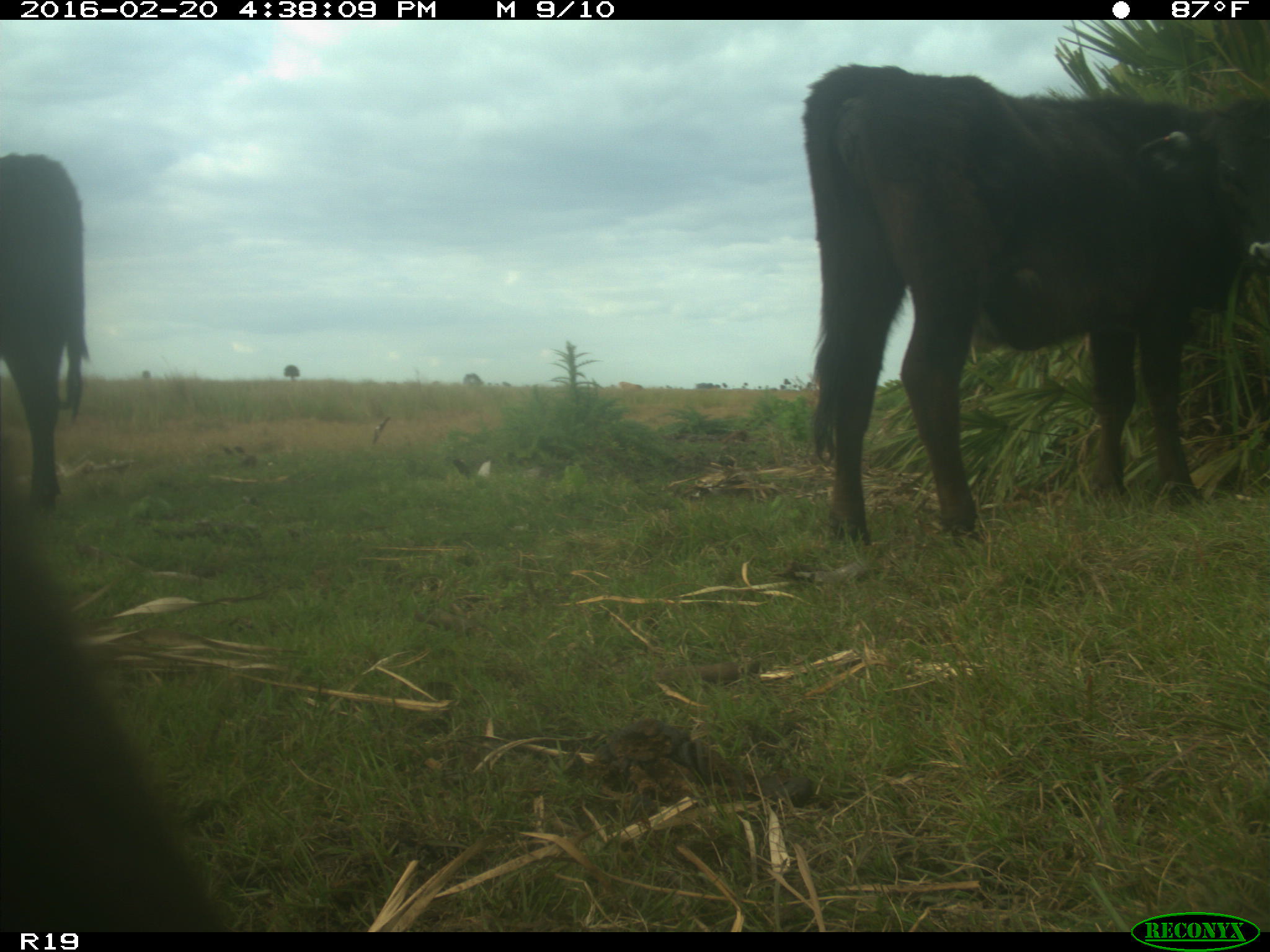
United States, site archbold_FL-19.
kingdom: Animalia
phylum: Chordata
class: Mammalia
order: Artiodactyla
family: Bovidae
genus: Bos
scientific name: Bos taurus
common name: domestic cow